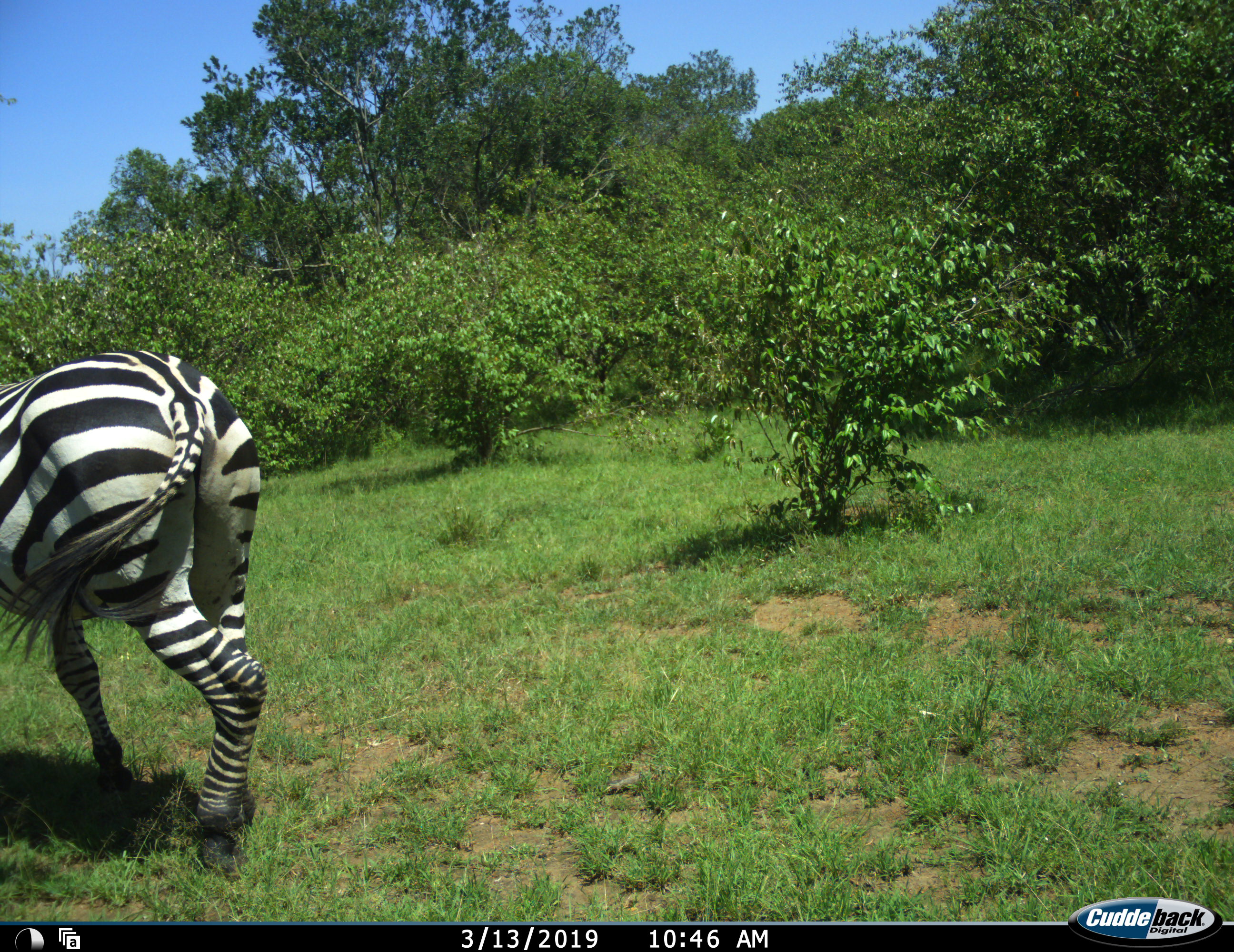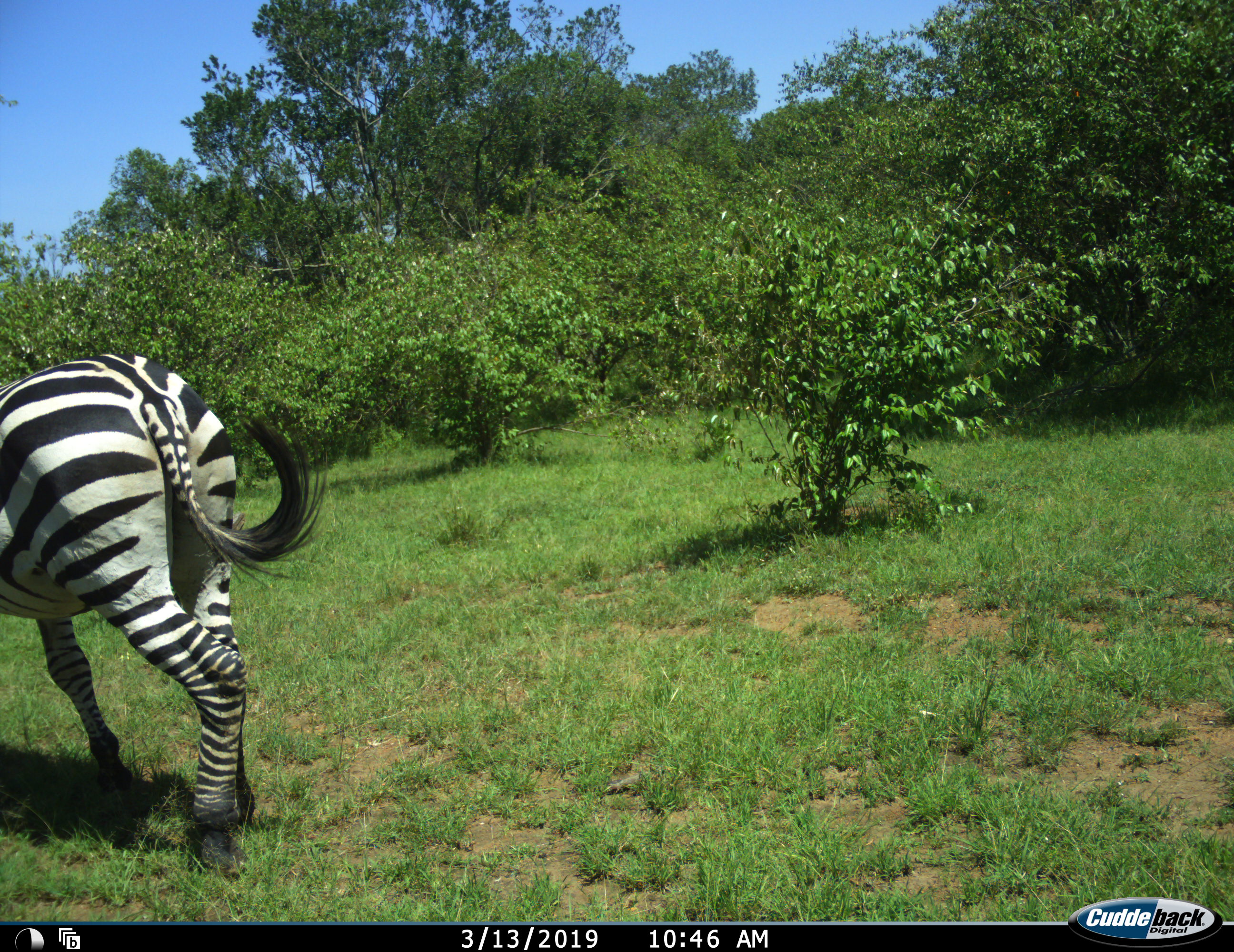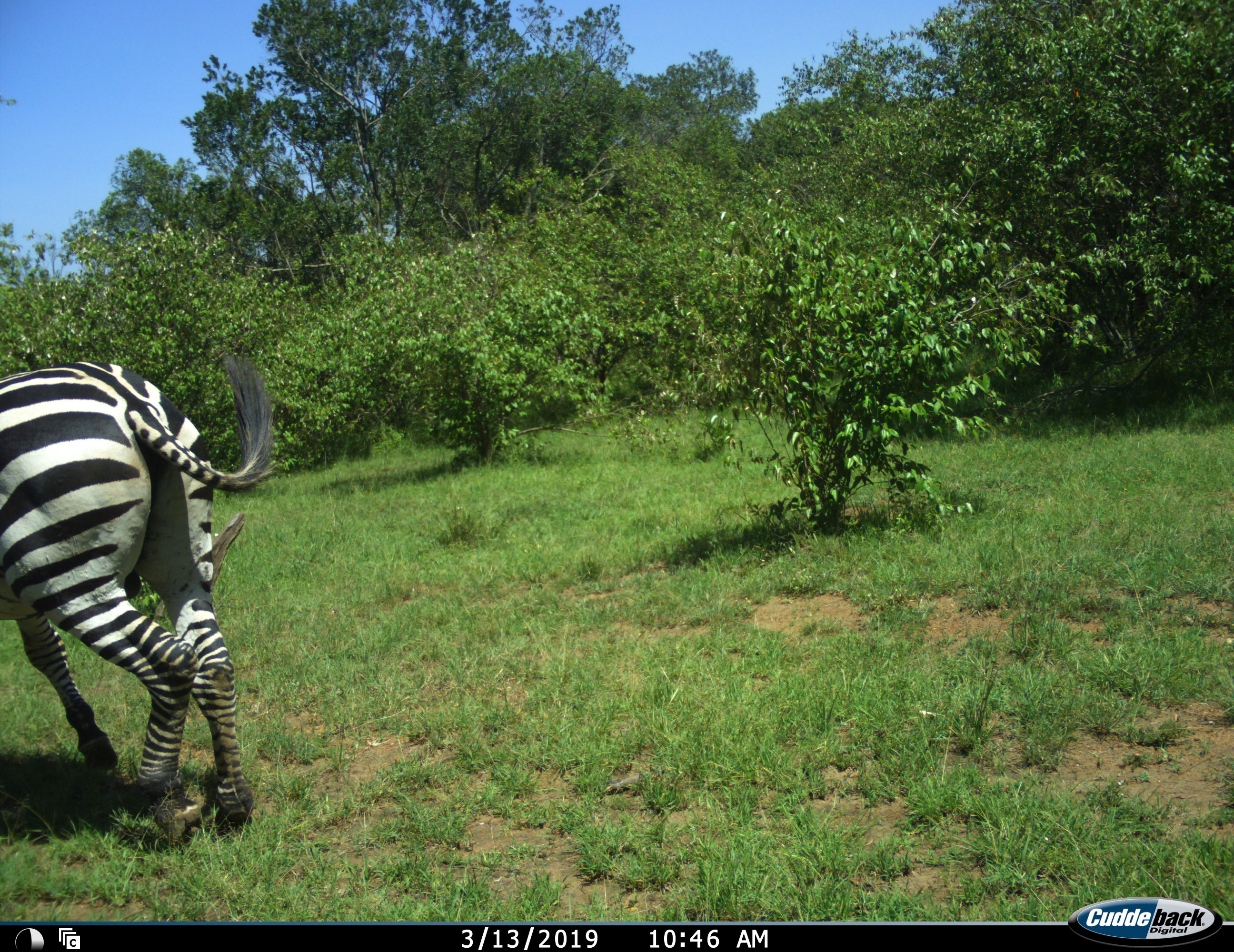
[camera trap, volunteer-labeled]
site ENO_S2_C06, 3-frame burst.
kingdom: Animalia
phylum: Chordata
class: Mammalia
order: Perissodactyla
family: Equidae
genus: Equus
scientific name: Equus quagga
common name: plains zebra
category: zebraplains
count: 1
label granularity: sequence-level